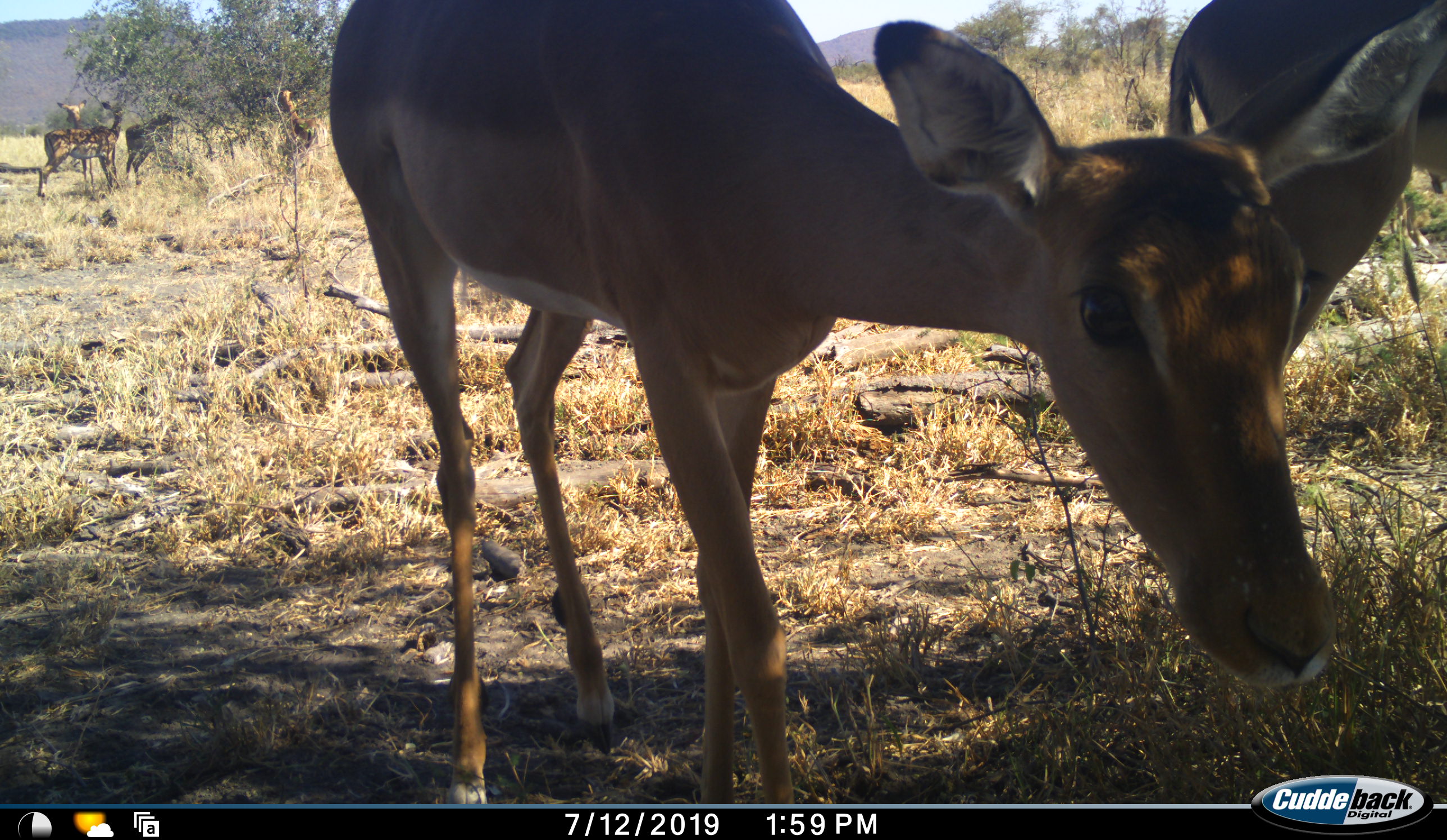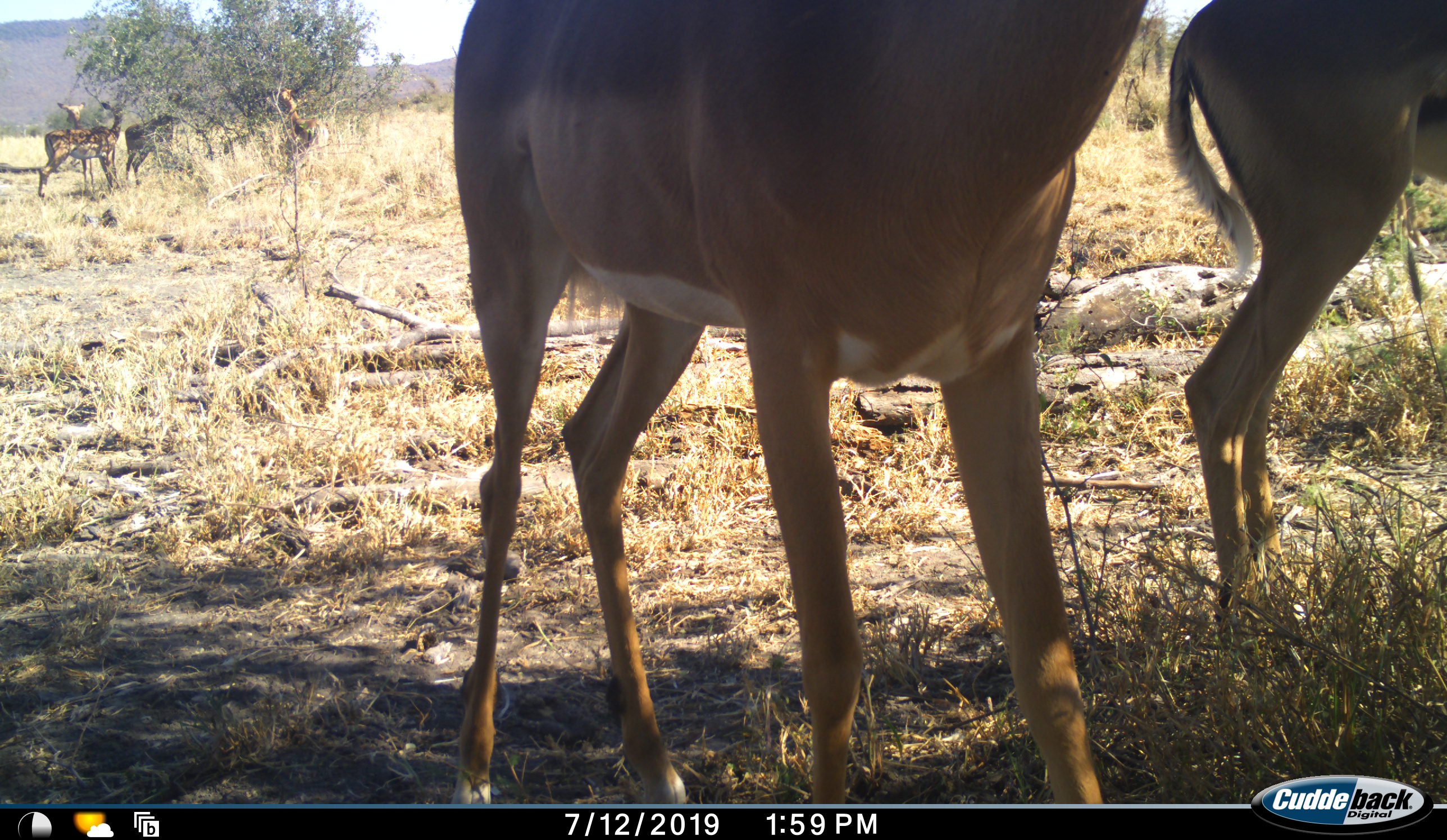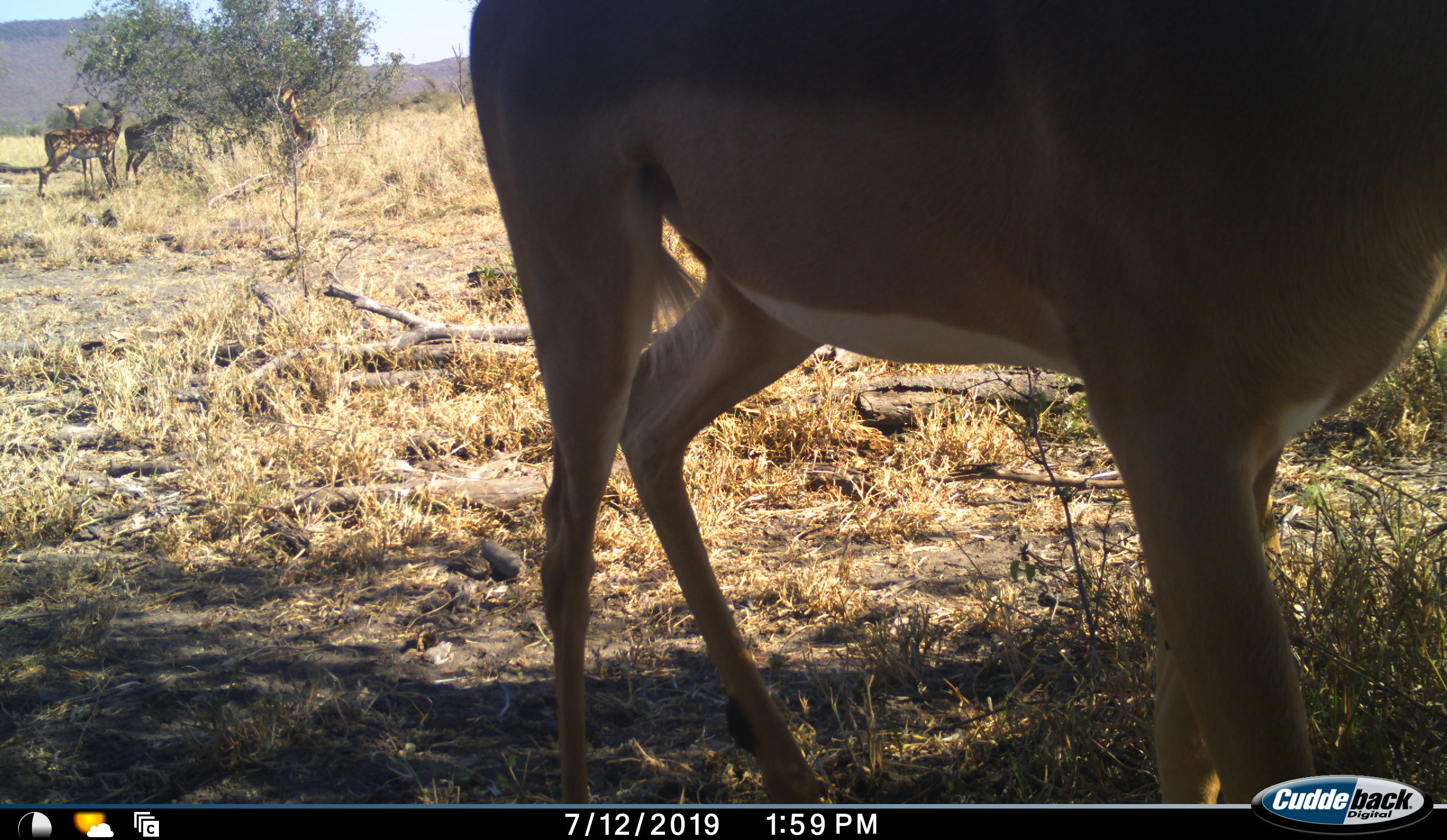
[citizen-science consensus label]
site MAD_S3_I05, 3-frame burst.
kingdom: Animalia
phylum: Chordata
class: Mammalia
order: Artiodactyla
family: Bovidae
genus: Aepyceros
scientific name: Aepyceros melampus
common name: impala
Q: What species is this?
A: Impala (Aepyceros melampus).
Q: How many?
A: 6.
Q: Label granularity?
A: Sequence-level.